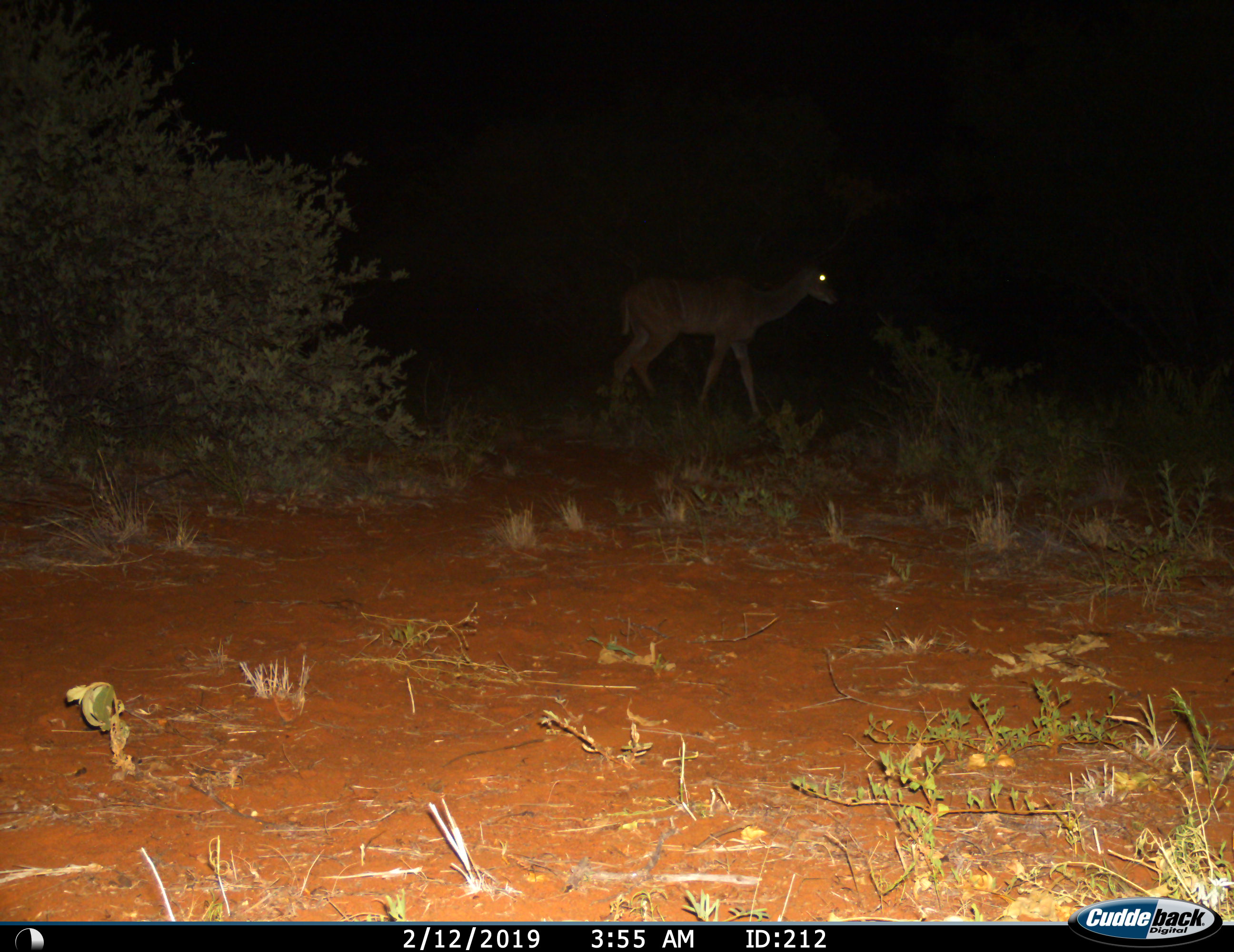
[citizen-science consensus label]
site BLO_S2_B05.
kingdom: Animalia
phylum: Chordata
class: Mammalia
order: Artiodactyla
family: Bovidae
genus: Tragelaphus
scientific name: Tragelaphus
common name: kudu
Kudu (Tragelaphus), count 1. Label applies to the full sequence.